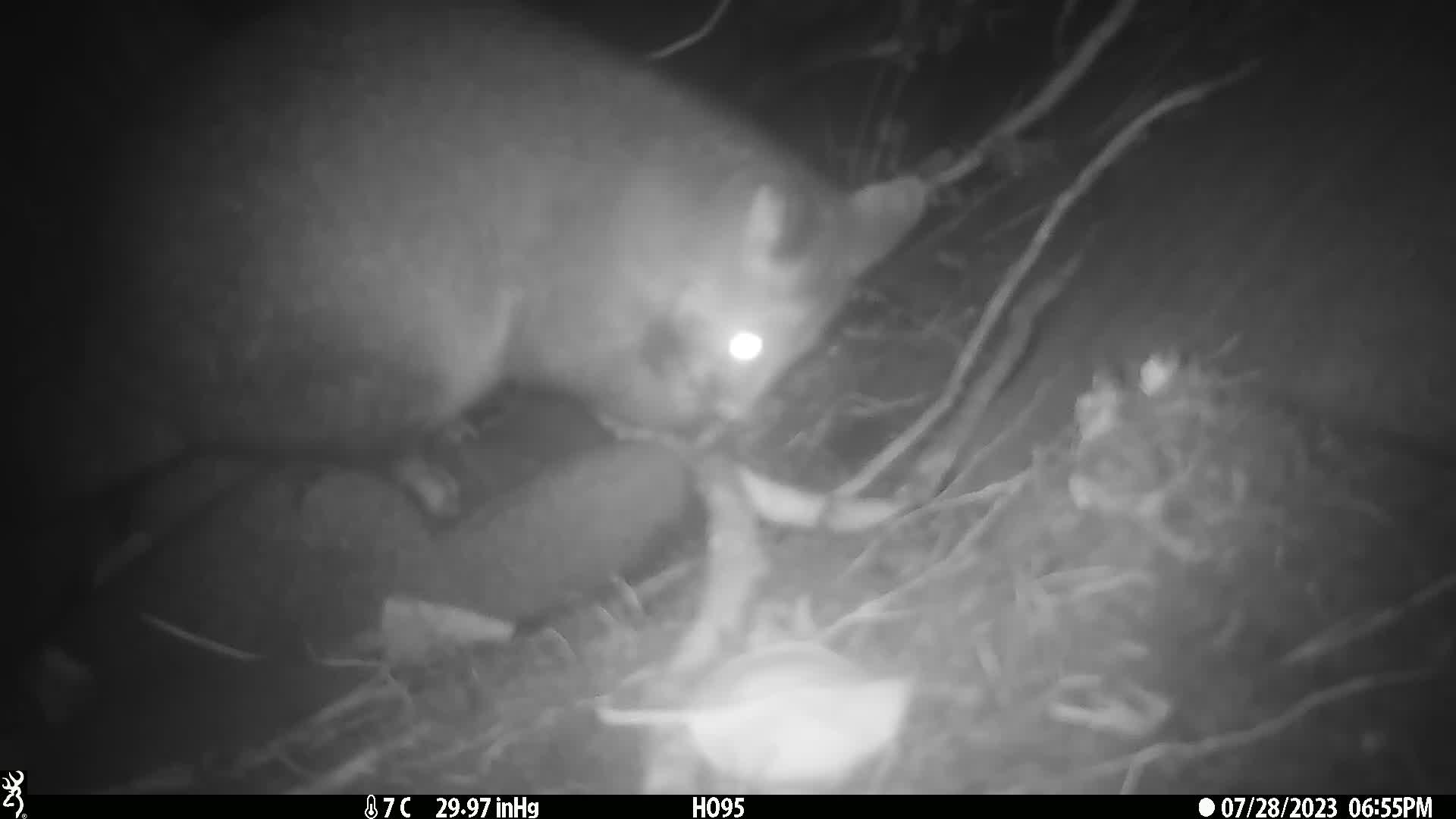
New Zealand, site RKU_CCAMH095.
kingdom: Animalia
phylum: Chordata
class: Mammalia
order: Diprotodontia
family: Phalangeridae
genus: Trichosurus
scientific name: Trichosurus vulpecula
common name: common brushtail possum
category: possum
Possum (common brushtail possum) (Trichosurus vulpecula).